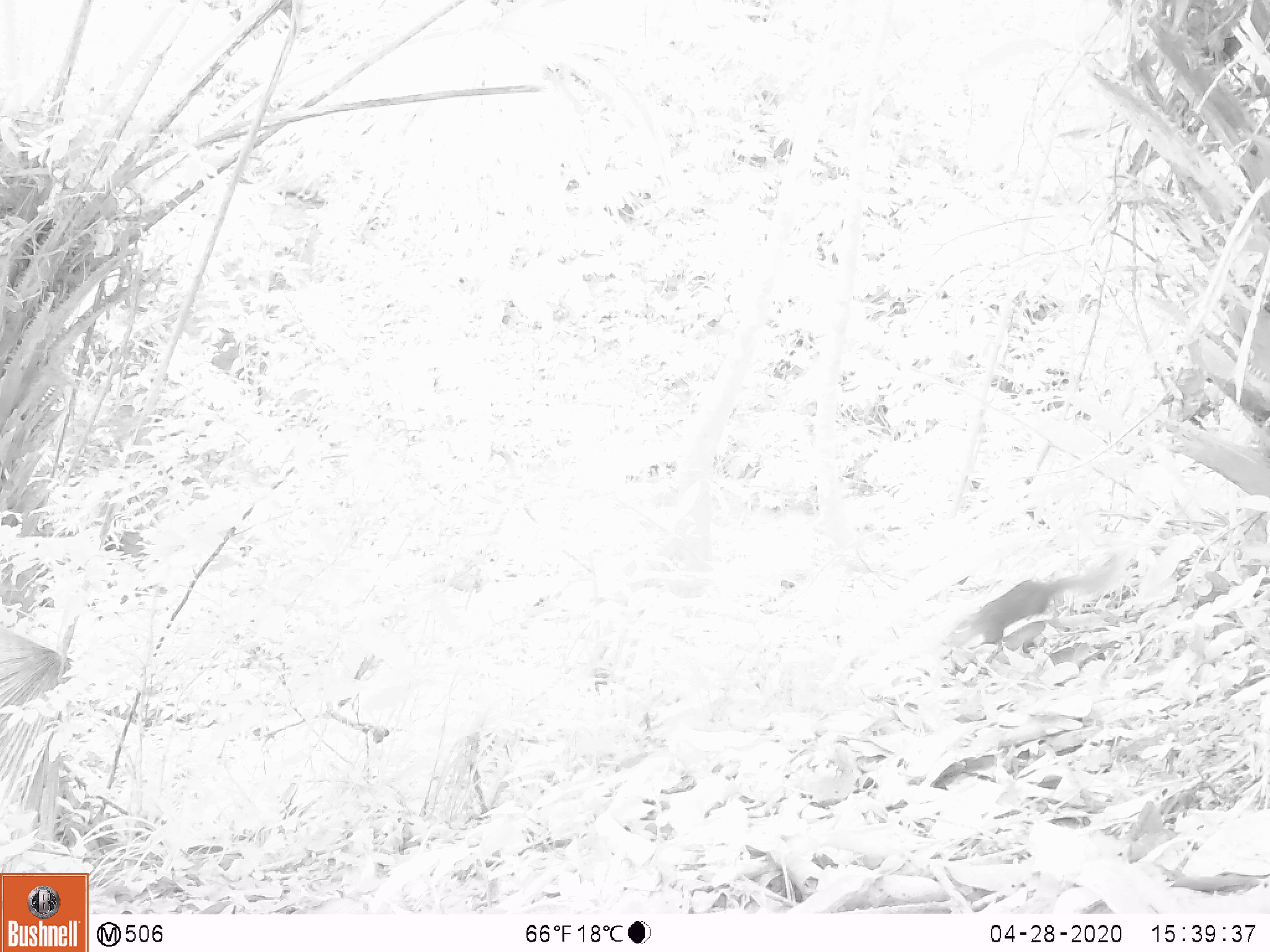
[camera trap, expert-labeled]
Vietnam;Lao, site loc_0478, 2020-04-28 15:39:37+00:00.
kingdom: Animalia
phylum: Chordata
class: Mammalia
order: Rodentia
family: Sciuridae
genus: Dremomys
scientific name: Dremomys rufigenis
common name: red-cheeked squirrel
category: red cheeked squirrel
Red cheeked squirrel (red-cheeked squirrel) (Dremomys rufigenis). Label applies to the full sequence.